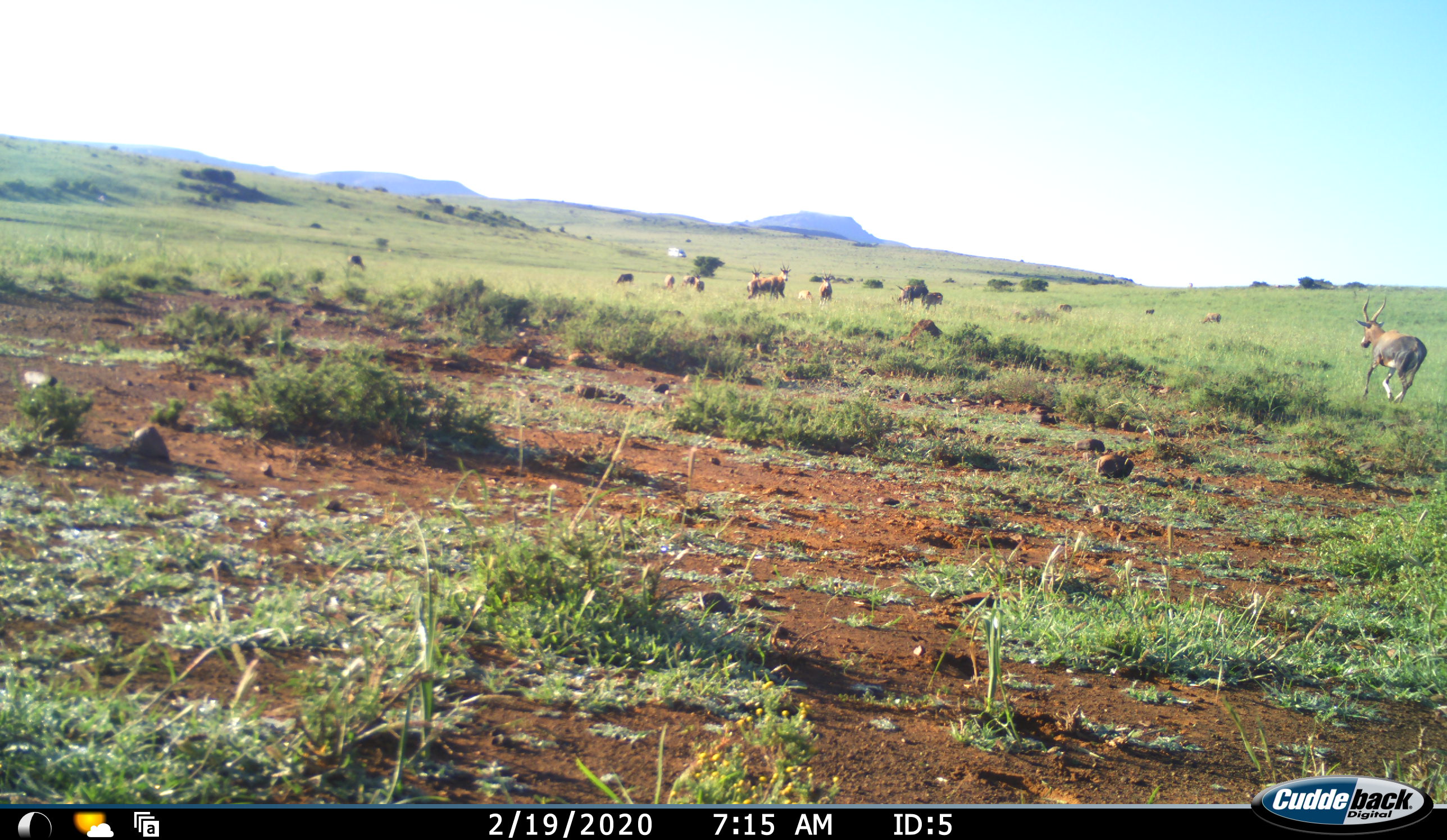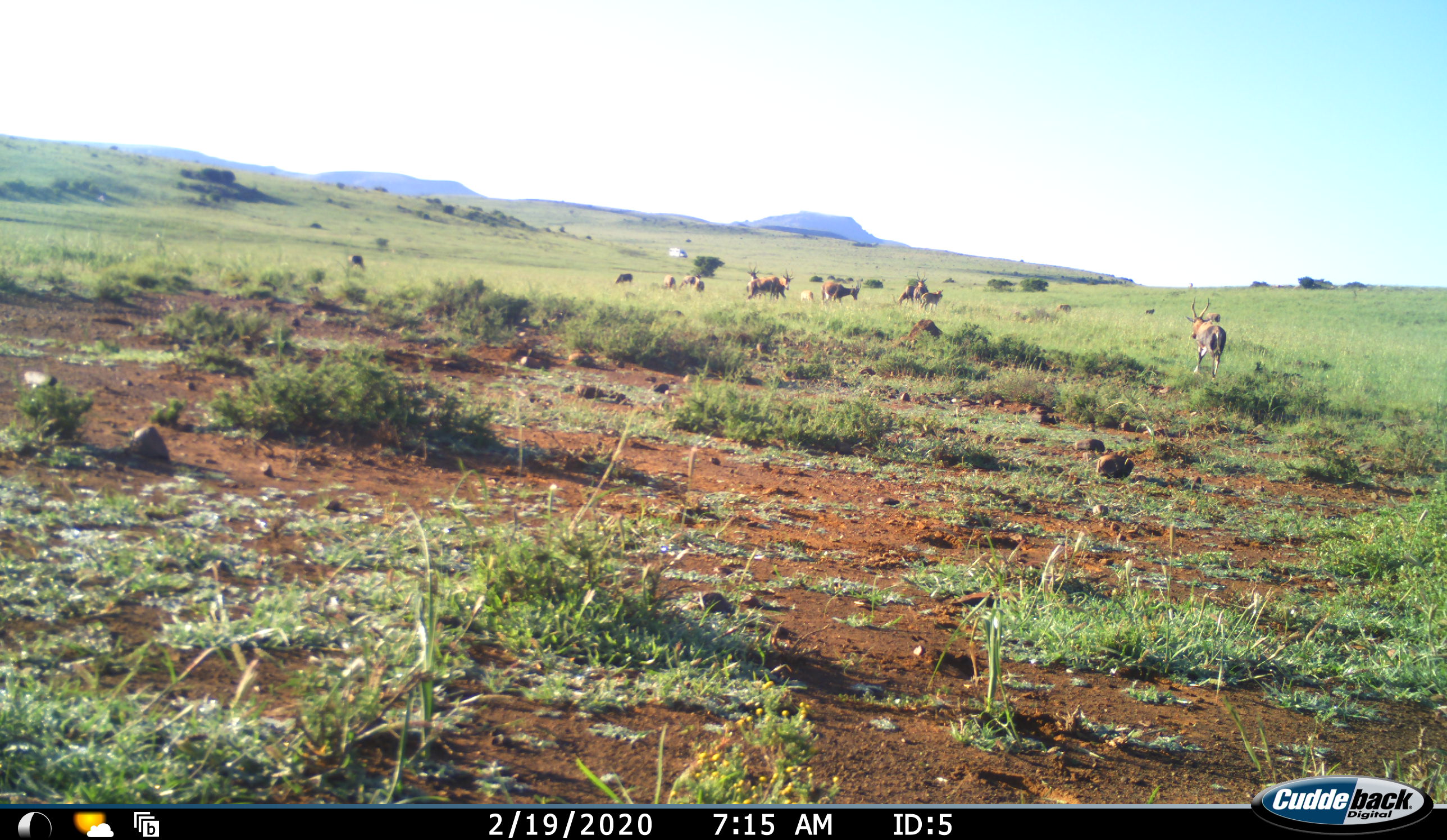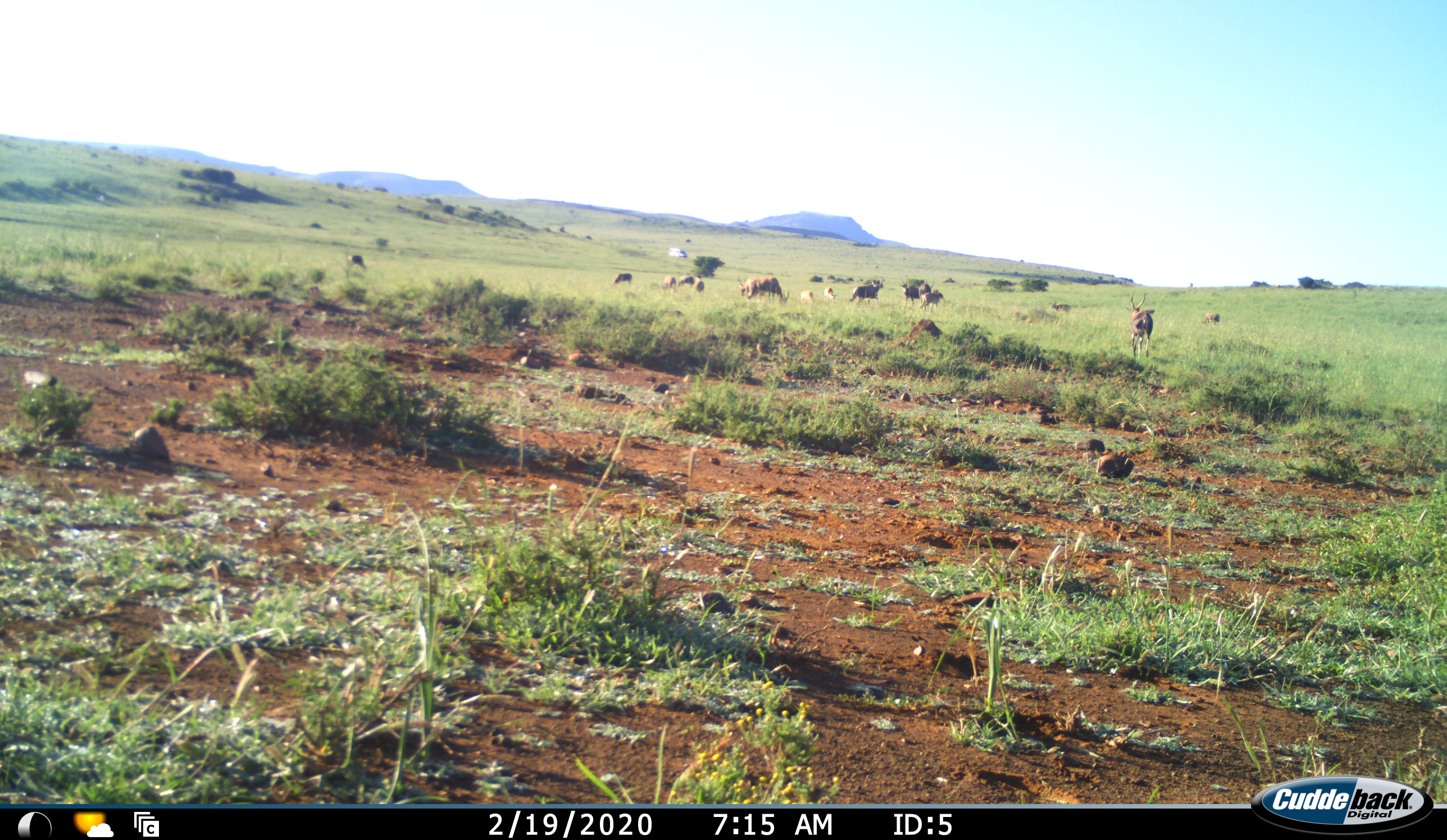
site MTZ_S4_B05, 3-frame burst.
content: unidentified animal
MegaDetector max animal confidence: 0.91